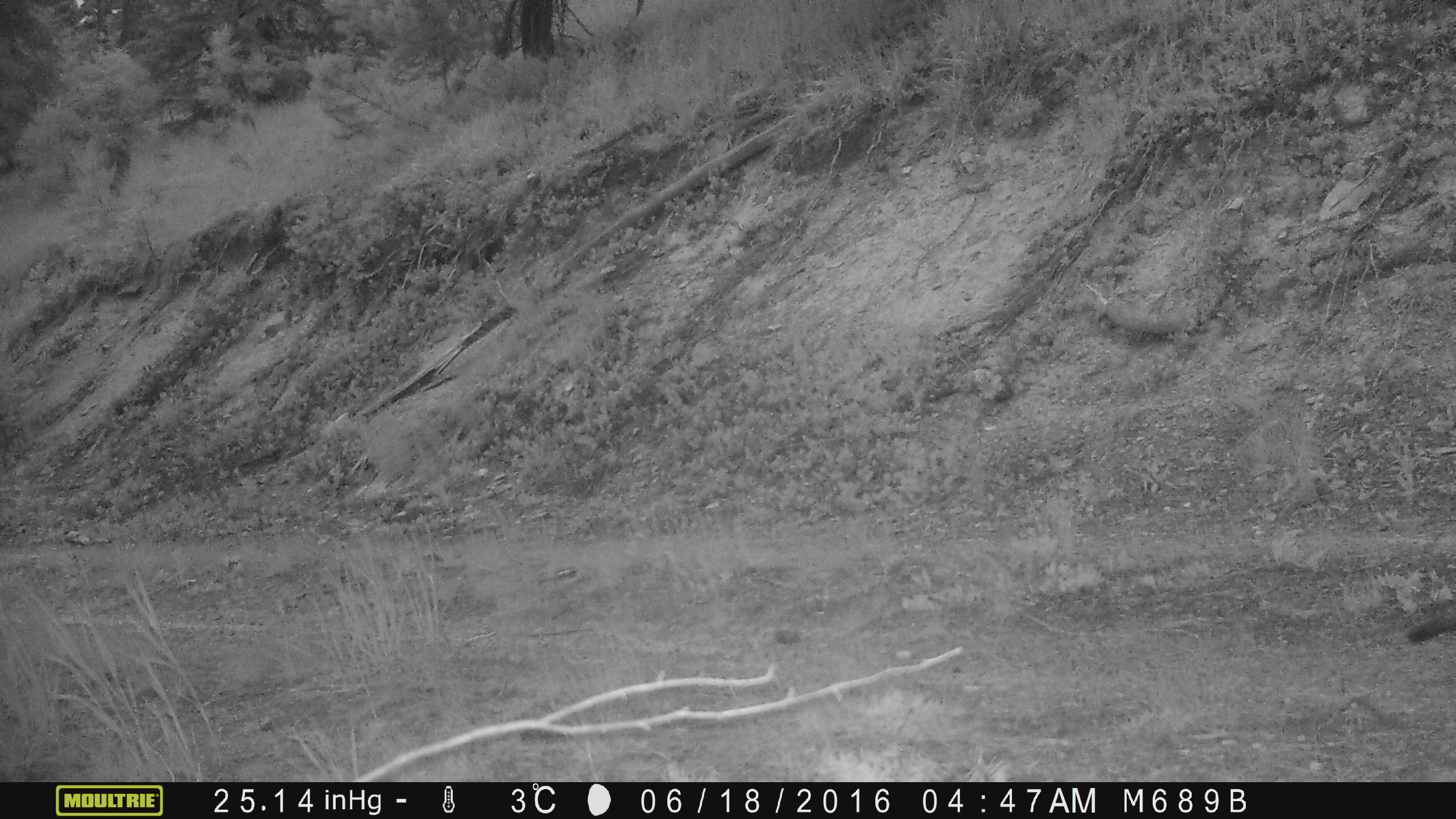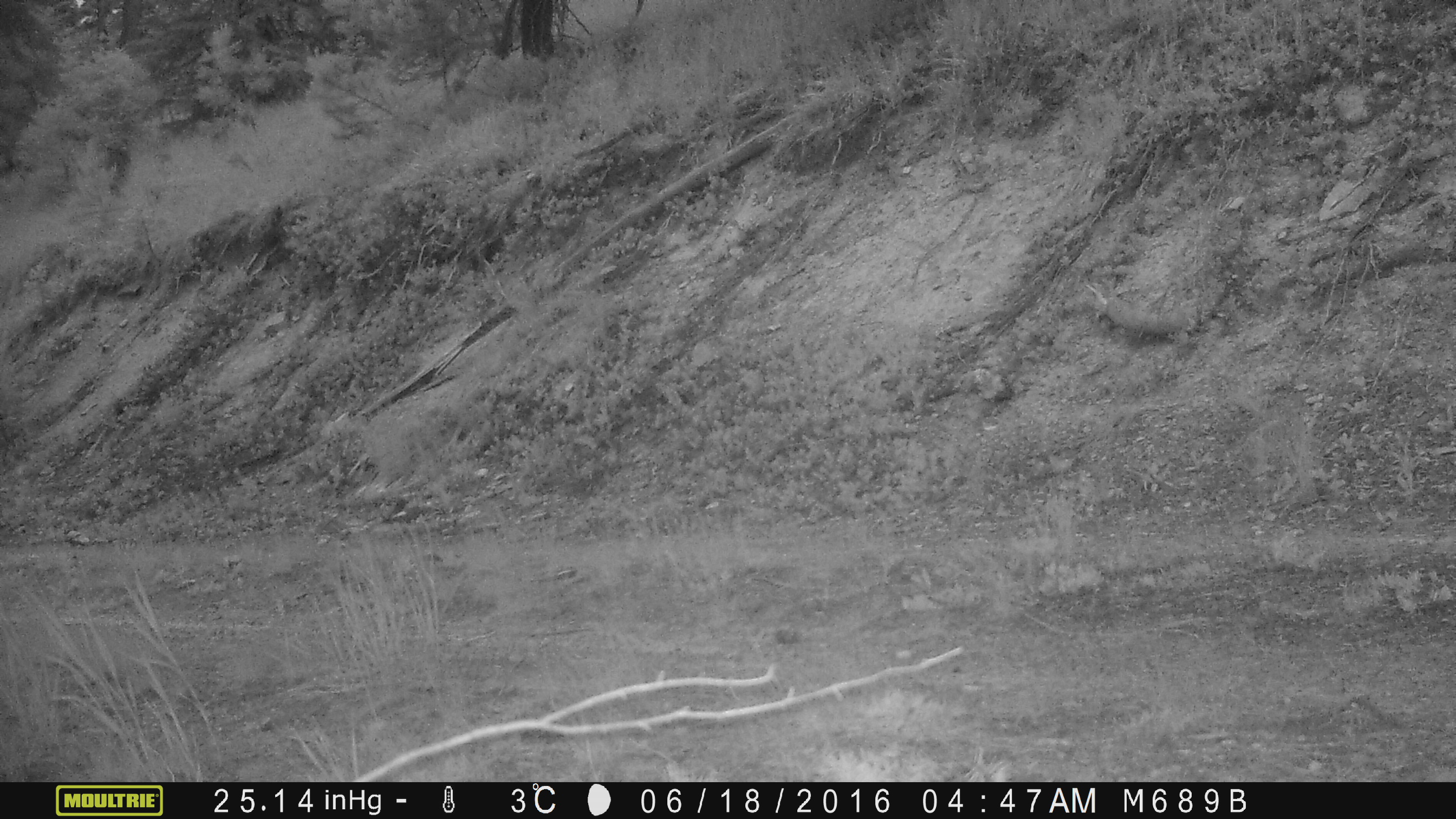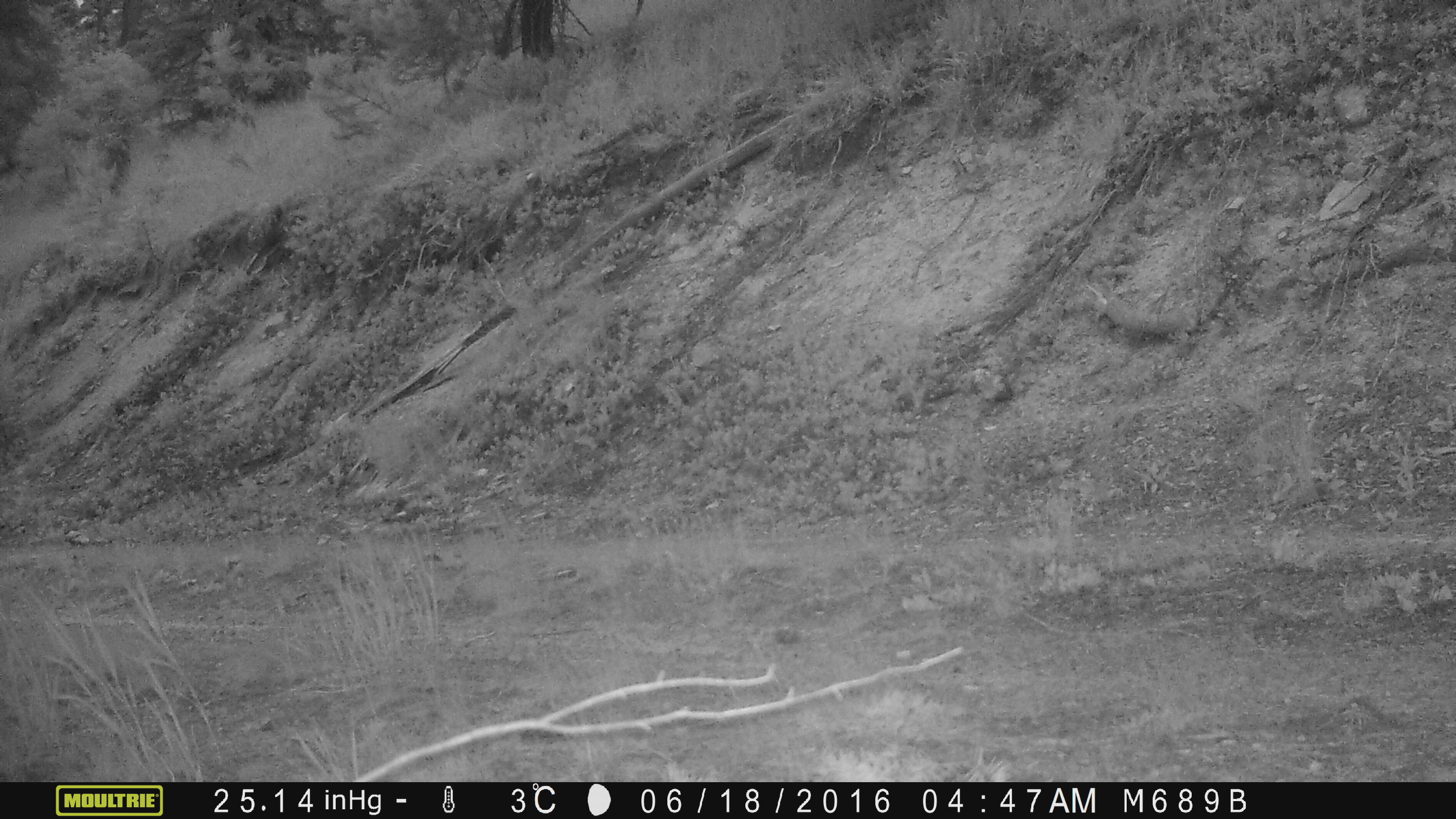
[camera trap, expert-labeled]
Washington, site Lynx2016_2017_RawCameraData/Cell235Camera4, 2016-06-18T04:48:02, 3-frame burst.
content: unidentified animal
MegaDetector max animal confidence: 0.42